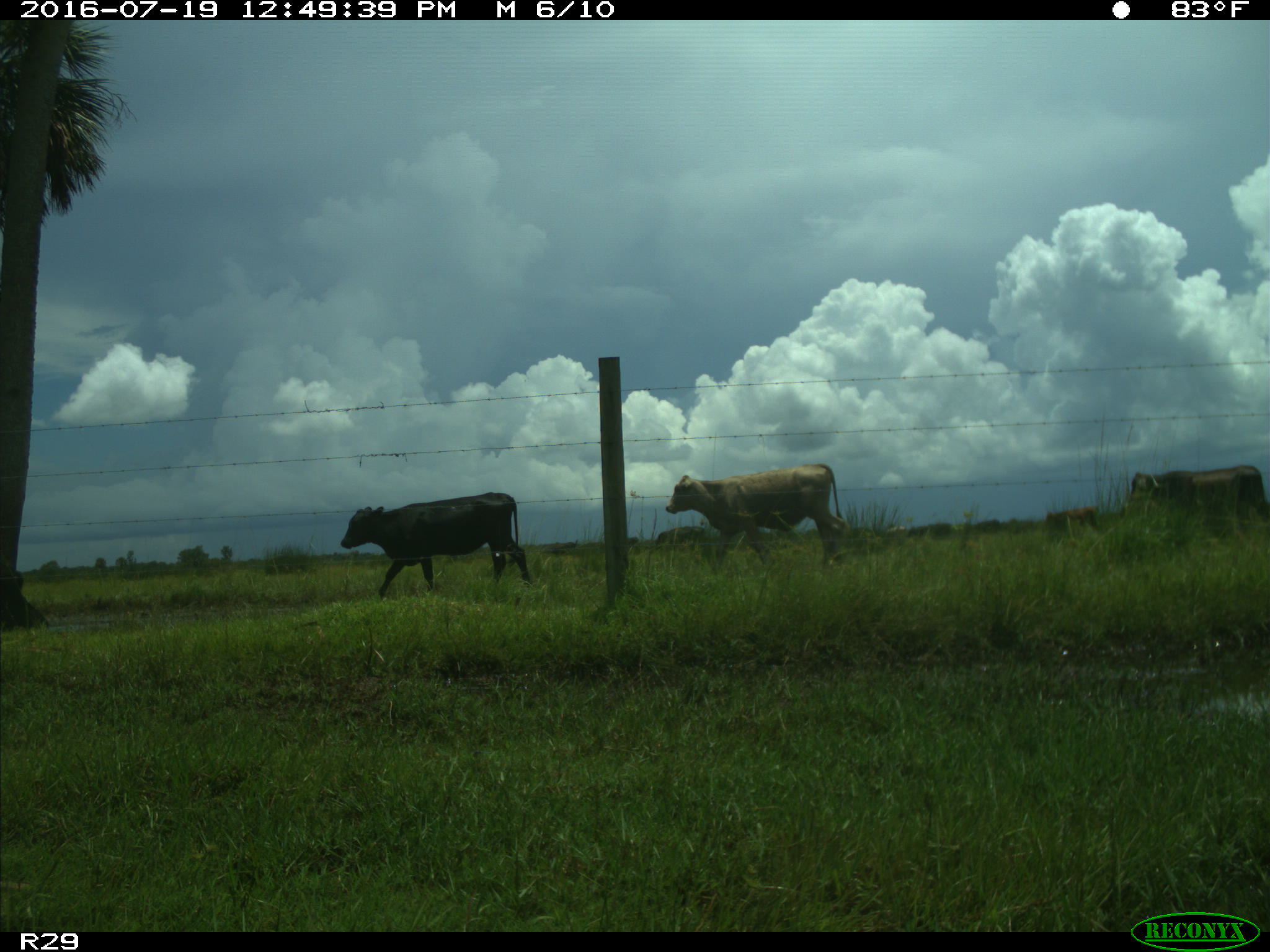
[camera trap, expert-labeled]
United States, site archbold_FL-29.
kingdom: Animalia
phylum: Chordata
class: Mammalia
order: Artiodactyla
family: Bovidae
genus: Bos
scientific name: Bos taurus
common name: domestic cow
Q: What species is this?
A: Bos taurus (domestic cow).